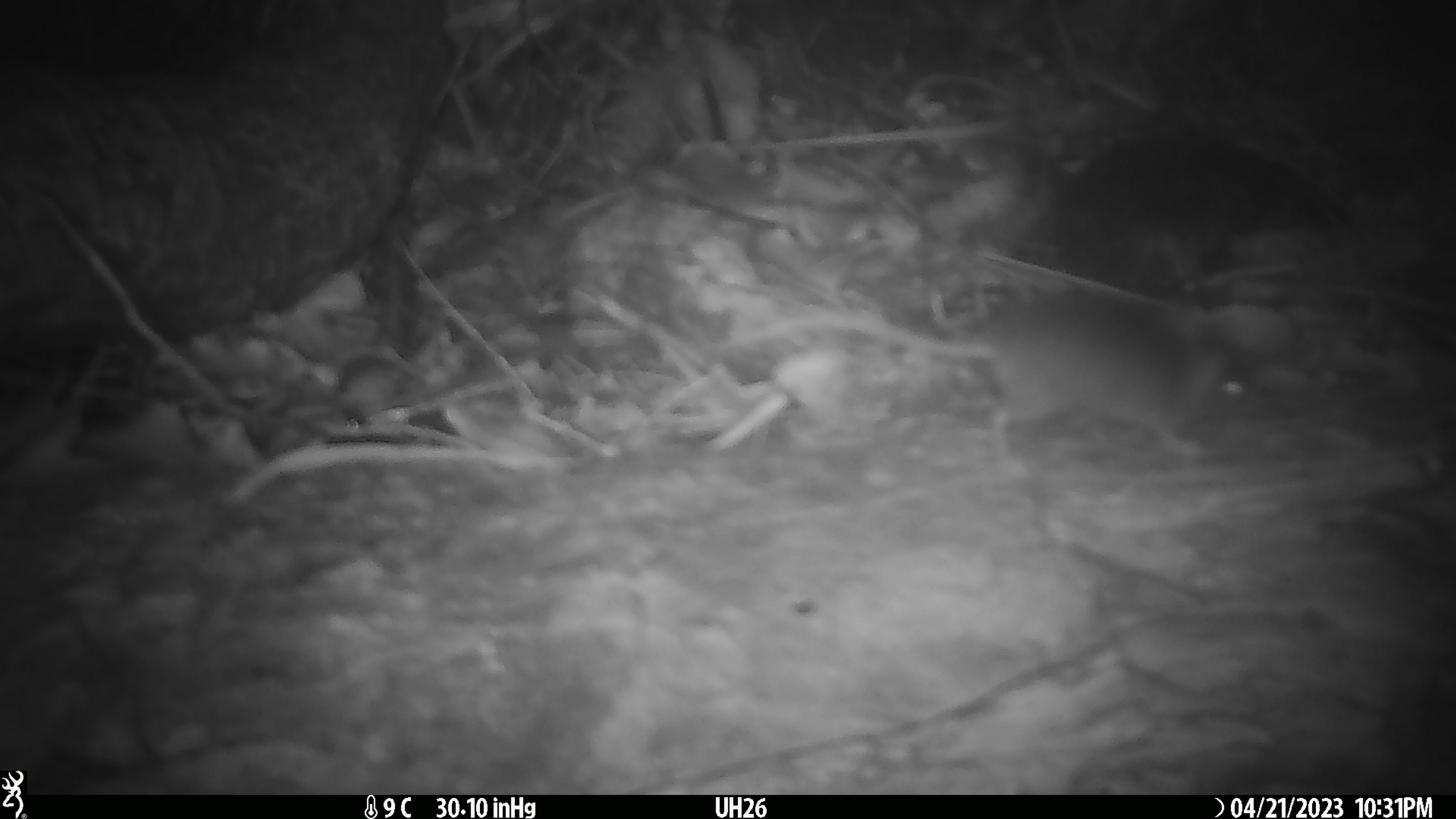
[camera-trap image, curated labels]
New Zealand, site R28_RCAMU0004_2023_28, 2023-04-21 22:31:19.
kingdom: Animalia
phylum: Chordata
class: Mammalia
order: Rodentia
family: Muridae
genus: Mus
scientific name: Mus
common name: mouse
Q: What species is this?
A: Mouse (Mus).